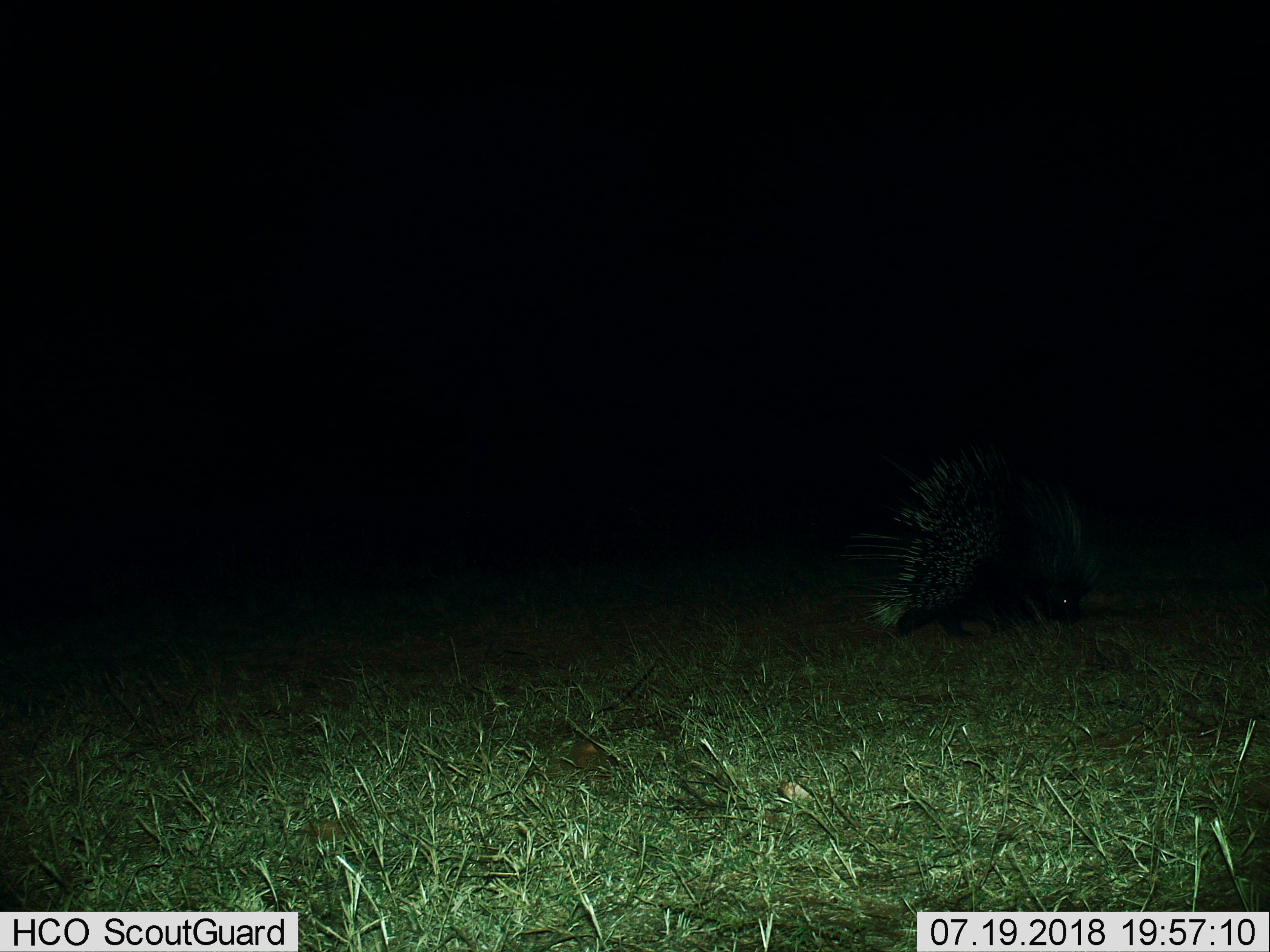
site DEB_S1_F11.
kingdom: Animalia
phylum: Chordata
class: Mammalia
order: Rodentia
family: Hystricidae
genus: Hystrix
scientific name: Hystrix cristata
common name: crested porcupine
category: porcupine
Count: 1.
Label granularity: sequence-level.